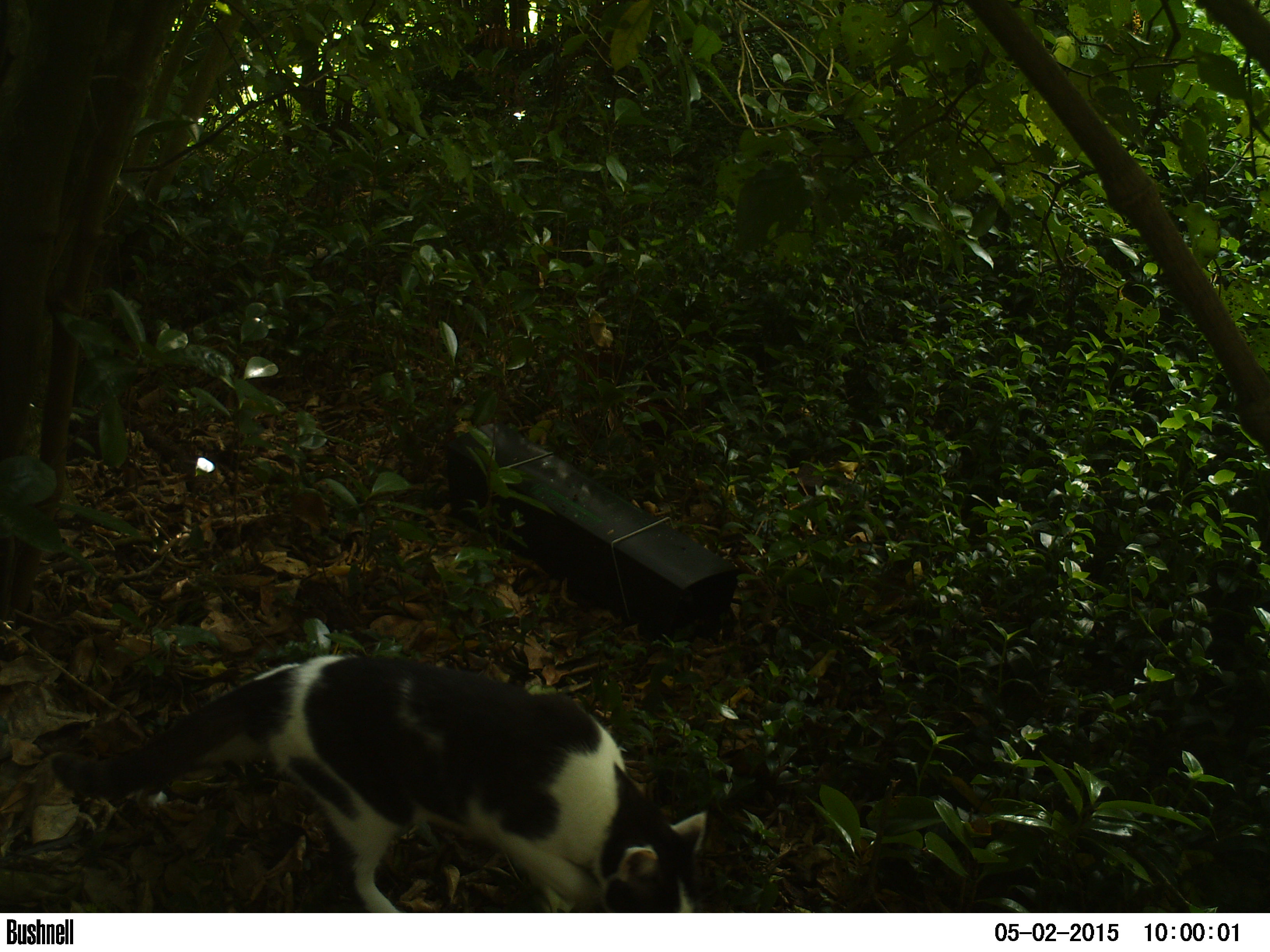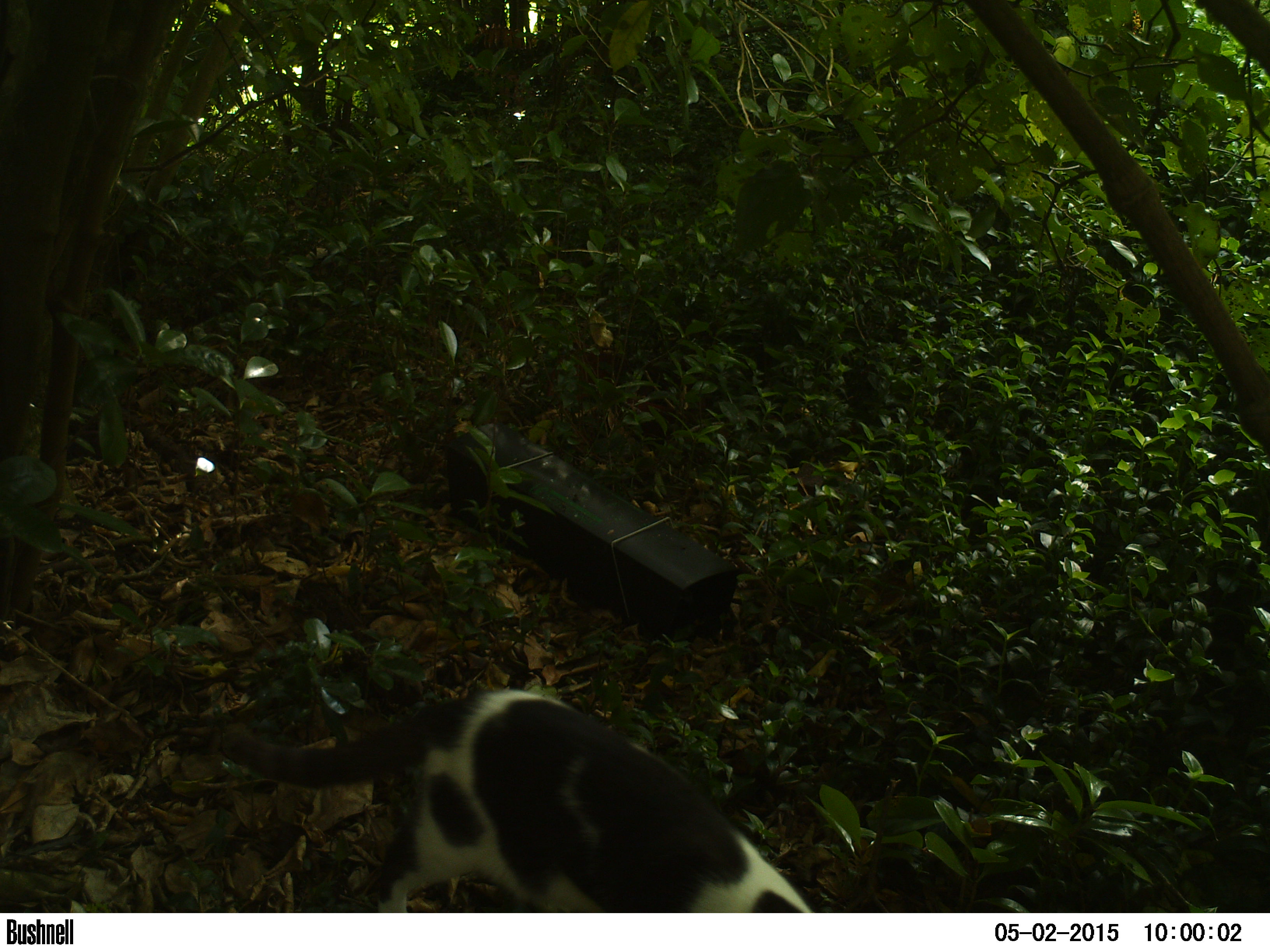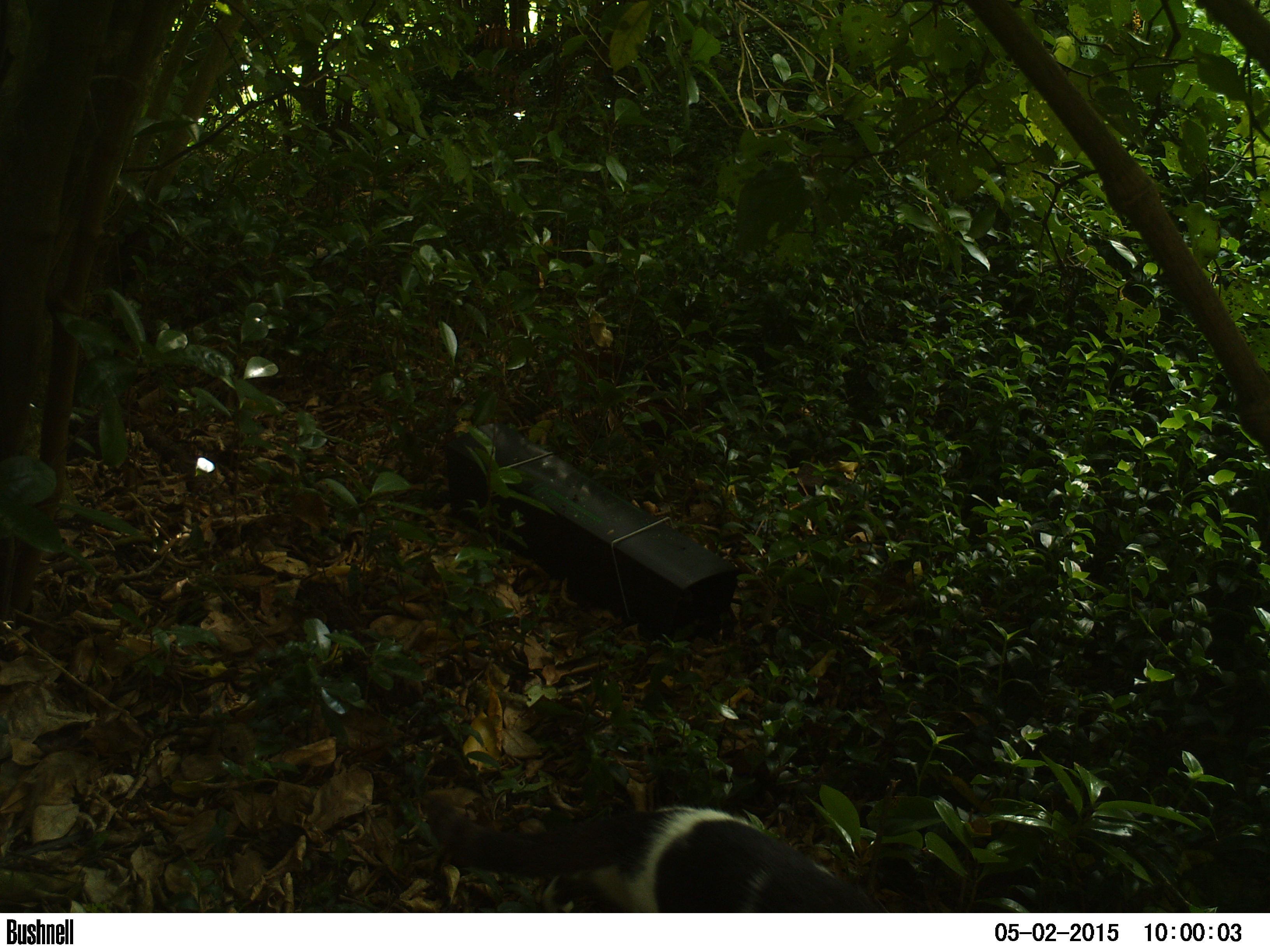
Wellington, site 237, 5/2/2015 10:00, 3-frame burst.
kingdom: Animalia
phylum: Chordata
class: Mammalia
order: Carnivora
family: Felidae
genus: Felis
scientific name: Felis catus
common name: cat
Cat (Felis catus).